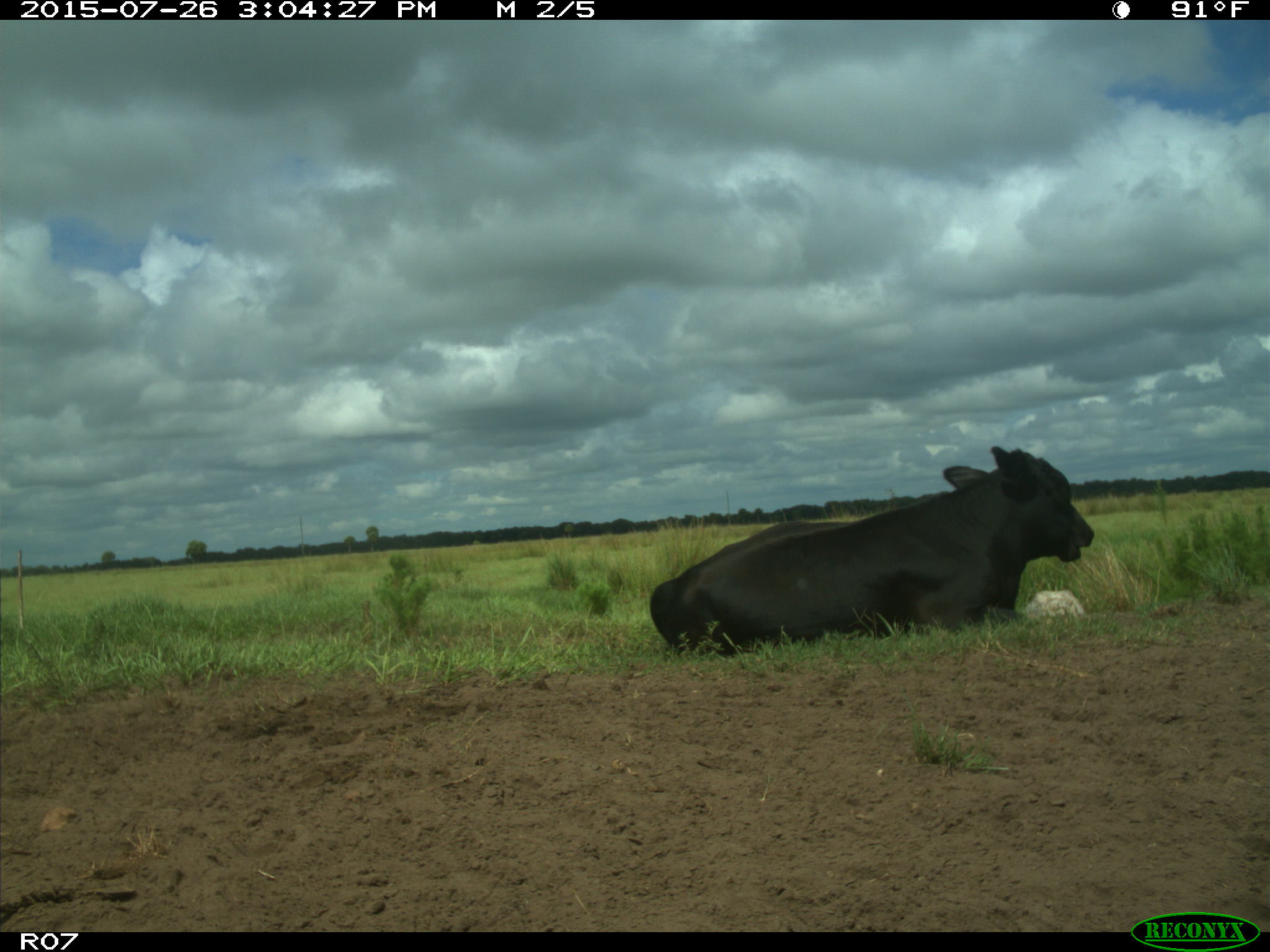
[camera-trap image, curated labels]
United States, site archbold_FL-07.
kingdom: Animalia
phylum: Chordata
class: Mammalia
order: Artiodactyla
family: Bovidae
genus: Bos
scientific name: Bos taurus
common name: domestic cow